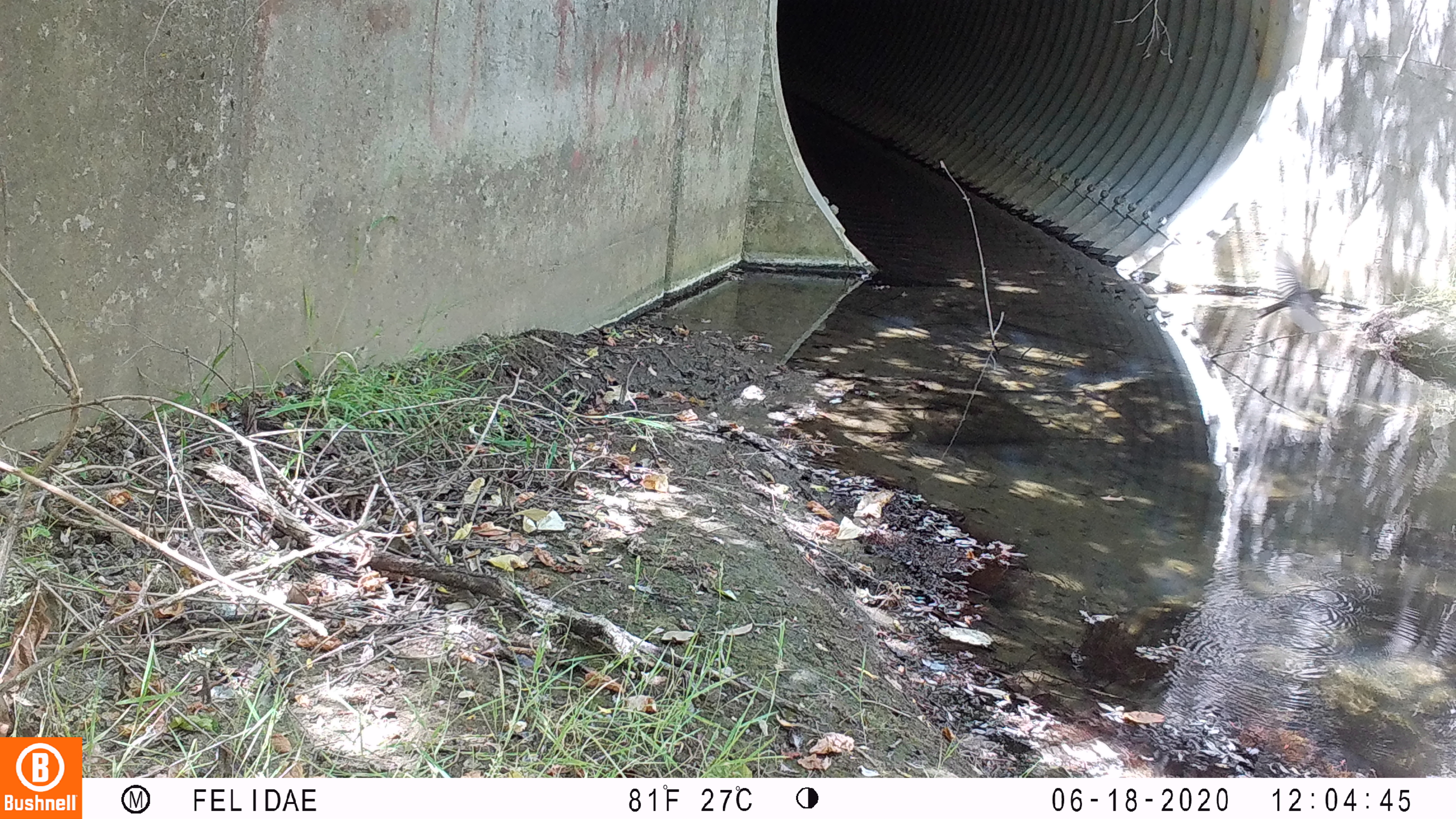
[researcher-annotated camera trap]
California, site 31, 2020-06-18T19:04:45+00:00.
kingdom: Animalia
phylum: Chordata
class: Aves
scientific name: Aves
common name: bird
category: unknown bird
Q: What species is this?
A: Unknown bird (bird) (Aves).